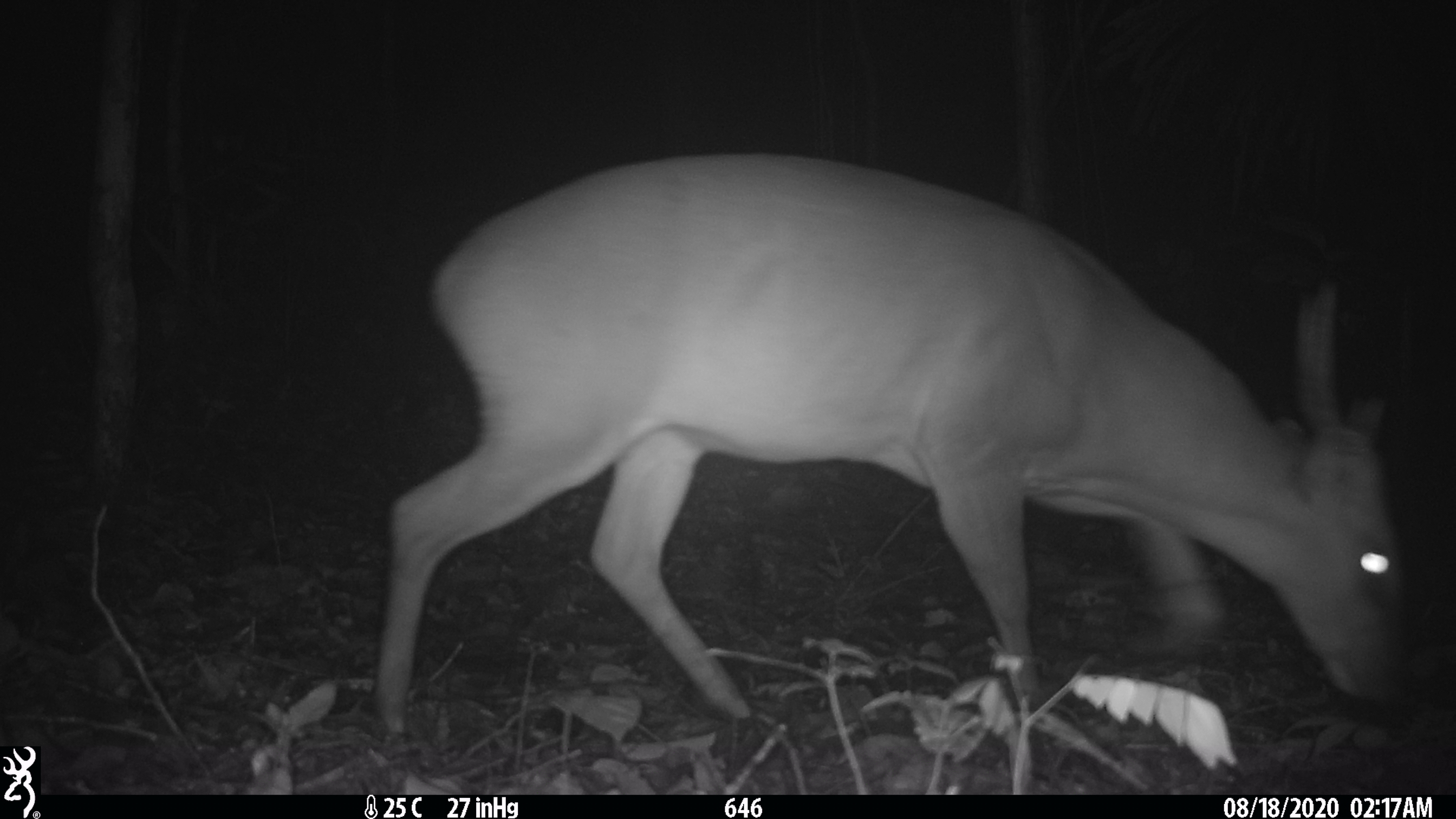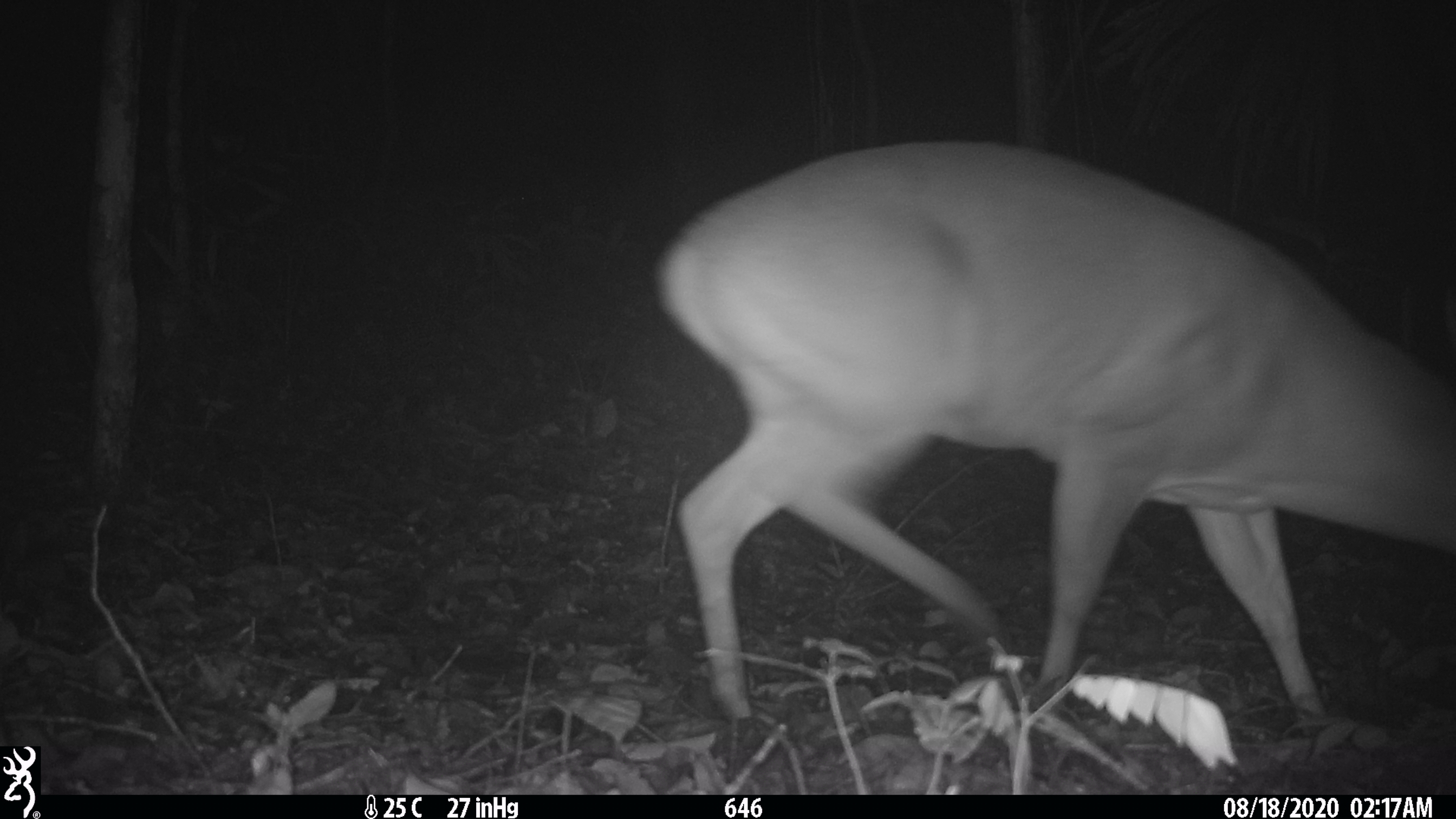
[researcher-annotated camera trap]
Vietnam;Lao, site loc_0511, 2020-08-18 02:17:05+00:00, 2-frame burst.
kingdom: Animalia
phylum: Chordata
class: Mammalia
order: Artiodactyla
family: Cervidae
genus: Muntiacus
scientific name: Muntiacus vuquangensis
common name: large-antlered muntjac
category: large antlered muntjac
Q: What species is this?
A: Large antlered muntjac (large-antlered muntjac) (Muntiacus vuquangensis).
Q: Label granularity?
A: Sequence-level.